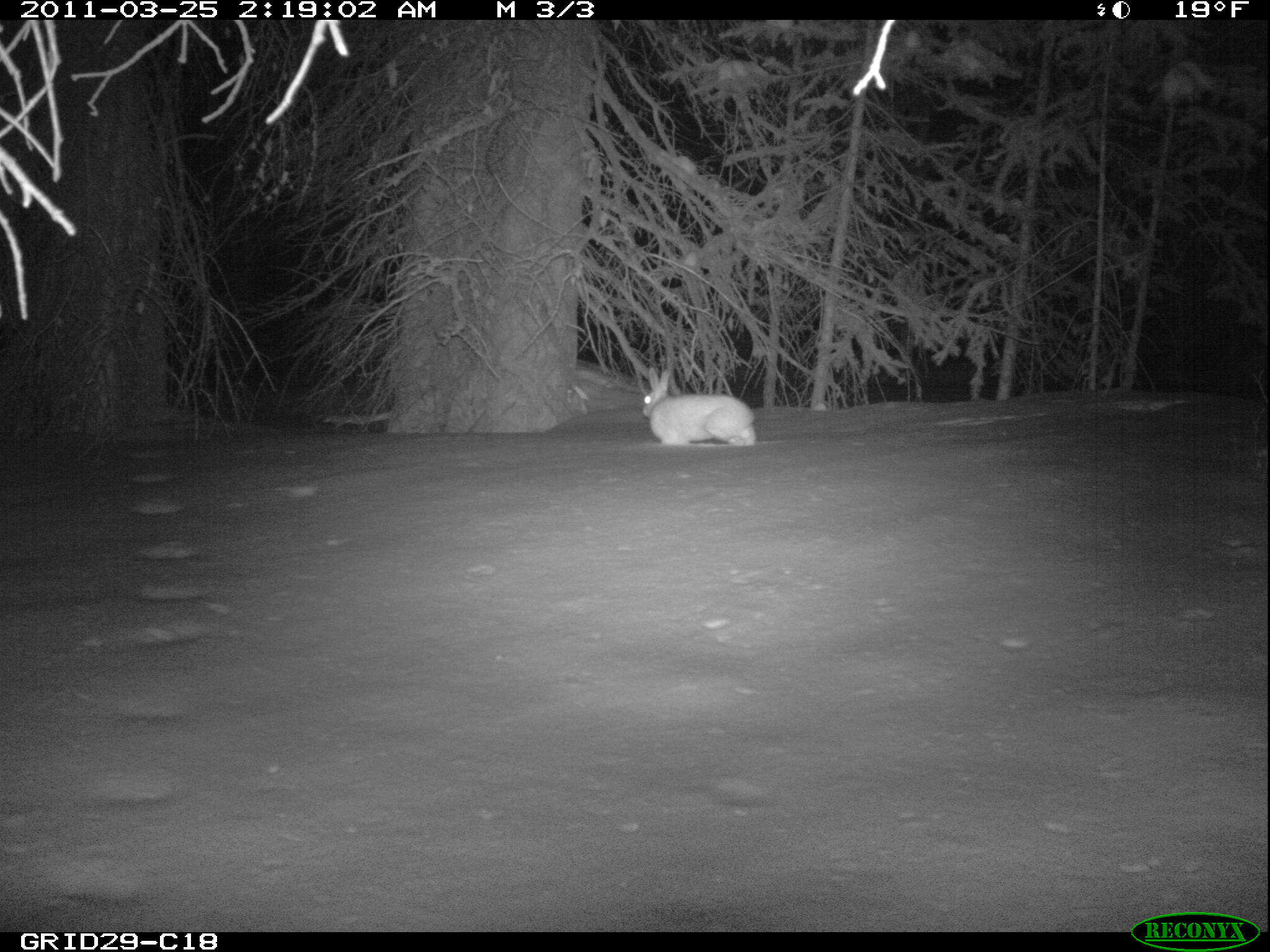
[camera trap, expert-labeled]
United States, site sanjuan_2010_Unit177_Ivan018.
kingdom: Animalia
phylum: Chordata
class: Mammalia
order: Lagomorpha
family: Leporidae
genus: Lepus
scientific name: Lepus americanus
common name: snowshoe hare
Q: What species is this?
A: Lepus americanus (snowshoe hare).